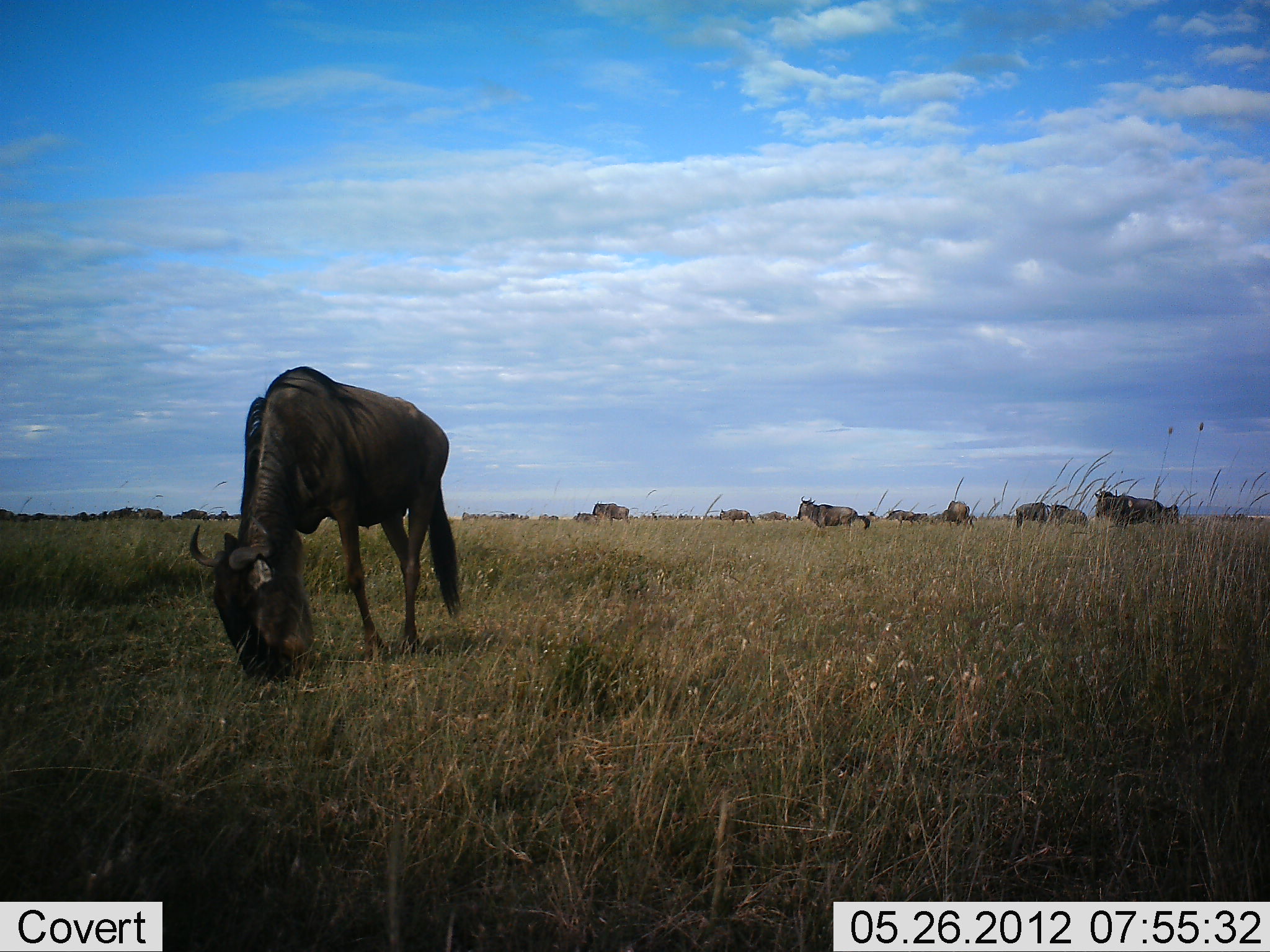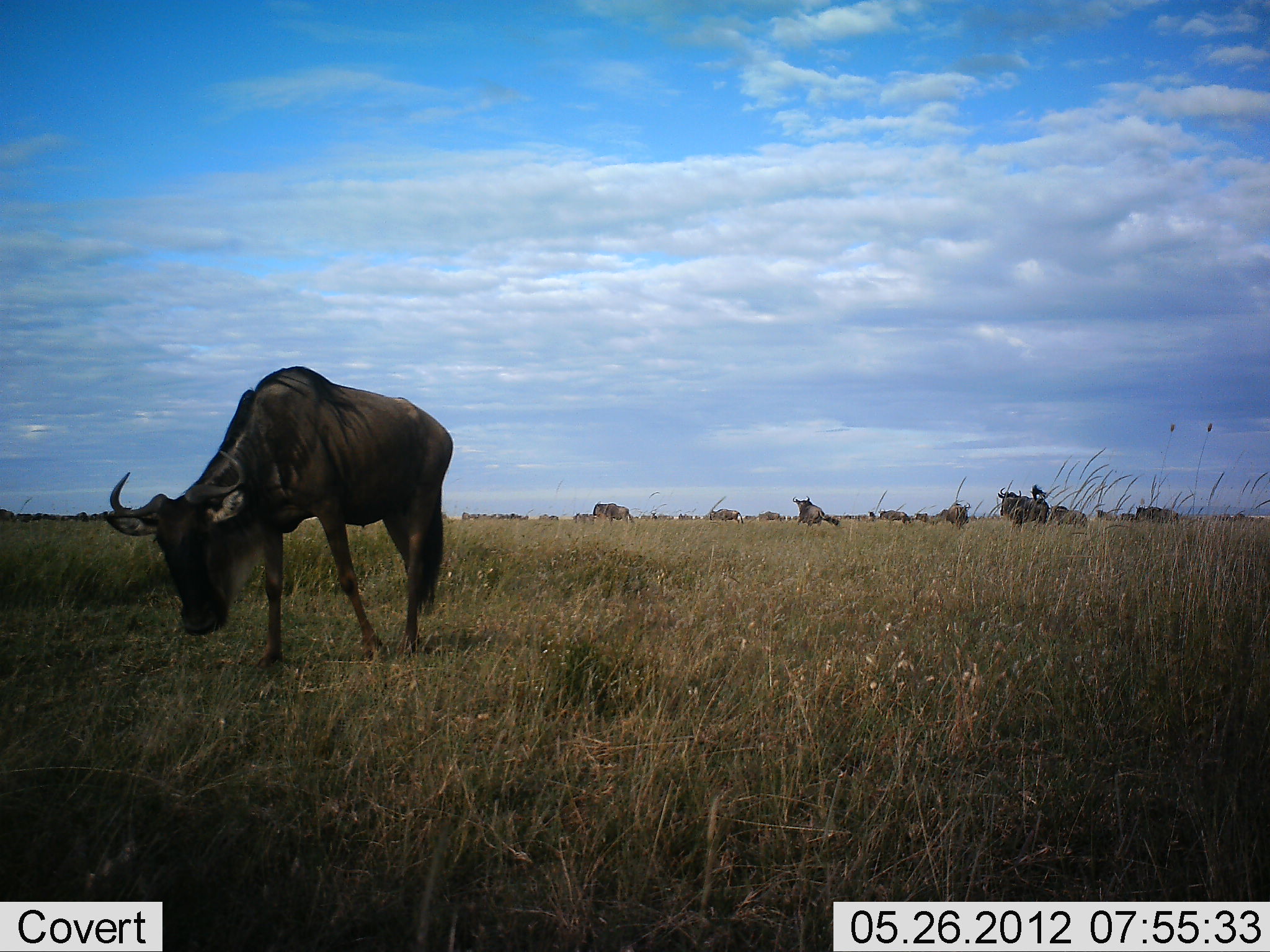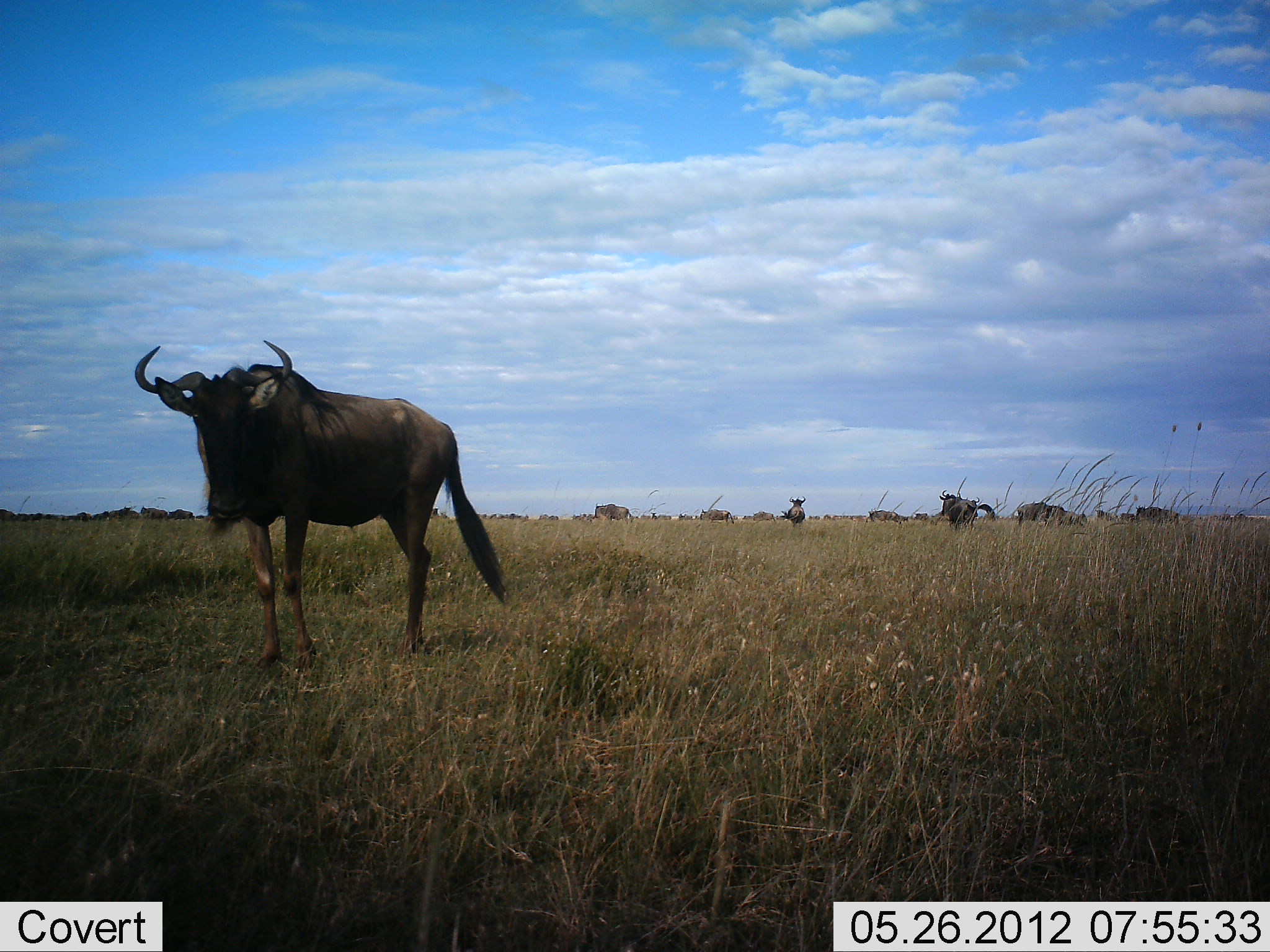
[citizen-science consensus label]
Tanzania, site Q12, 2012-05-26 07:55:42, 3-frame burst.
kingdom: Animalia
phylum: Chordata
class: Mammalia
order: Artiodactyla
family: Bovidae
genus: Connochaetes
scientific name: Connochaetes taurinus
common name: blue wildebeest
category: wildebeest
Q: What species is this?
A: Wildebeest (blue wildebeest) (Connochaetes taurinus).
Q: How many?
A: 11-50.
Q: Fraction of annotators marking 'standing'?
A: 40%.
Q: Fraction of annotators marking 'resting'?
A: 0%.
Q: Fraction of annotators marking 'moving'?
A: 60%.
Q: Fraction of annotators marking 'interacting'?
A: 20%.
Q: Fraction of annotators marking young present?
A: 0%.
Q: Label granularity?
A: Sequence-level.